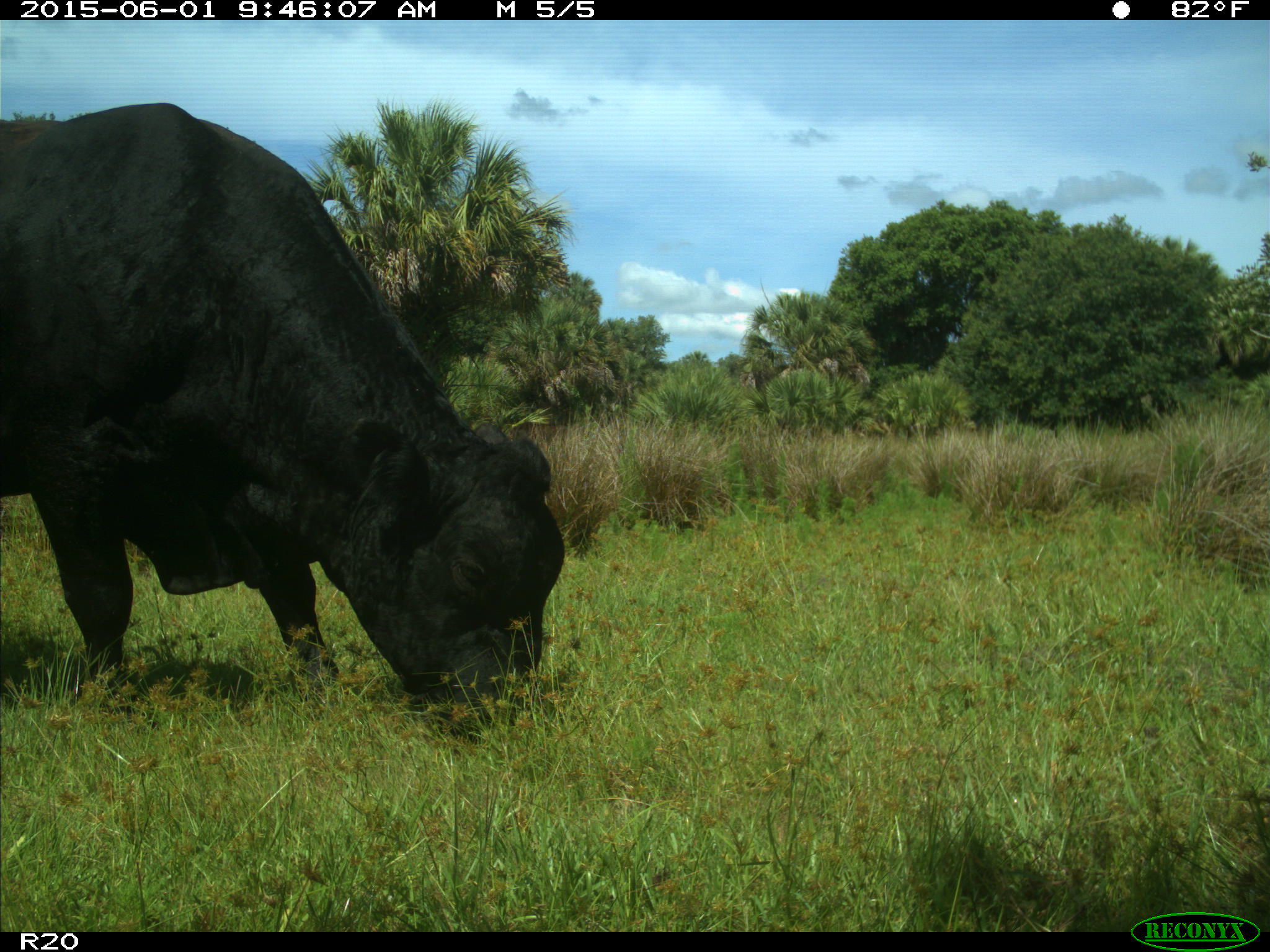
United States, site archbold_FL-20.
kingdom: Animalia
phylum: Chordata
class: Mammalia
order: Artiodactyla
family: Bovidae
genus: Bos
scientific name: Bos taurus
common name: domestic cow